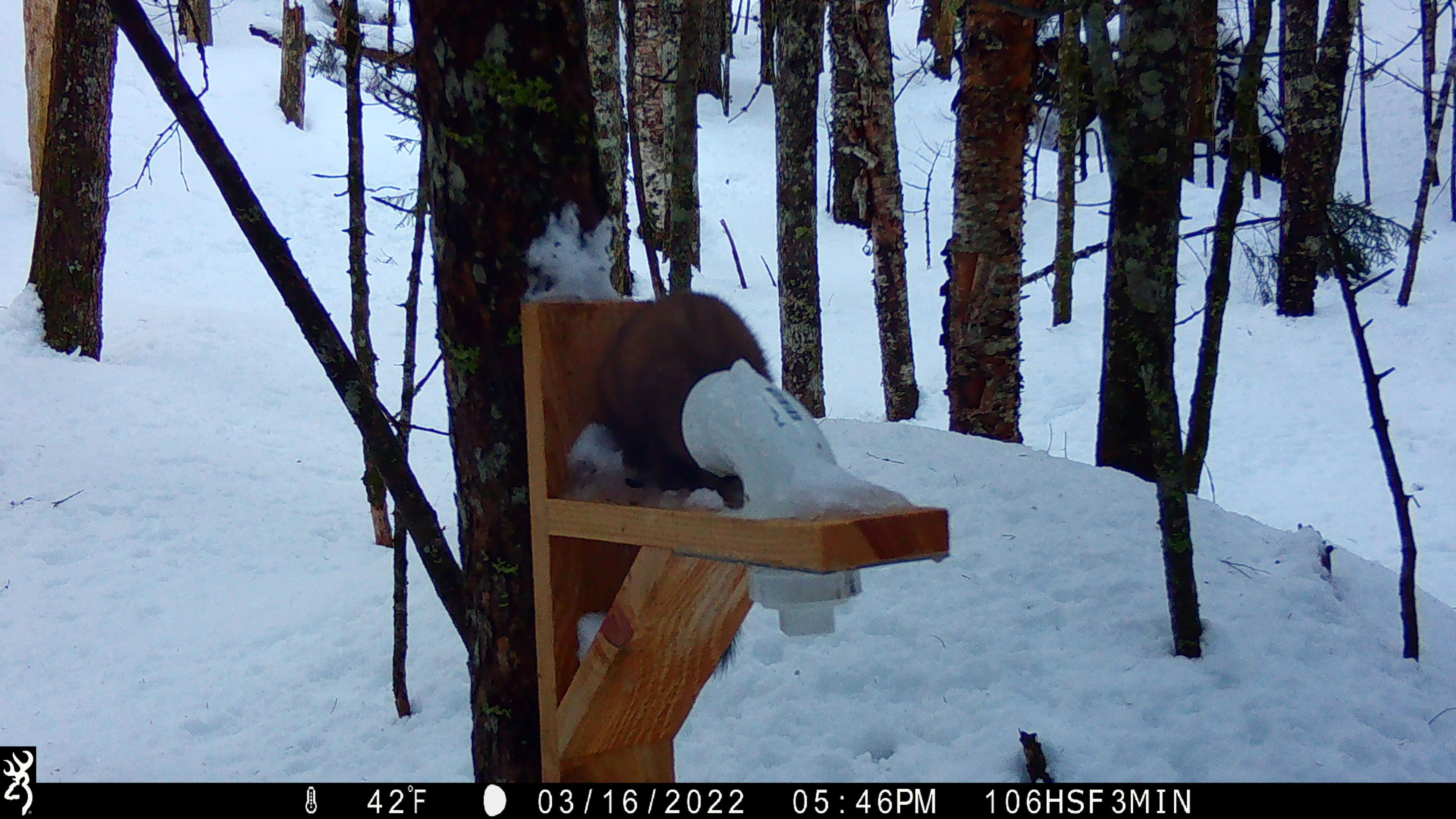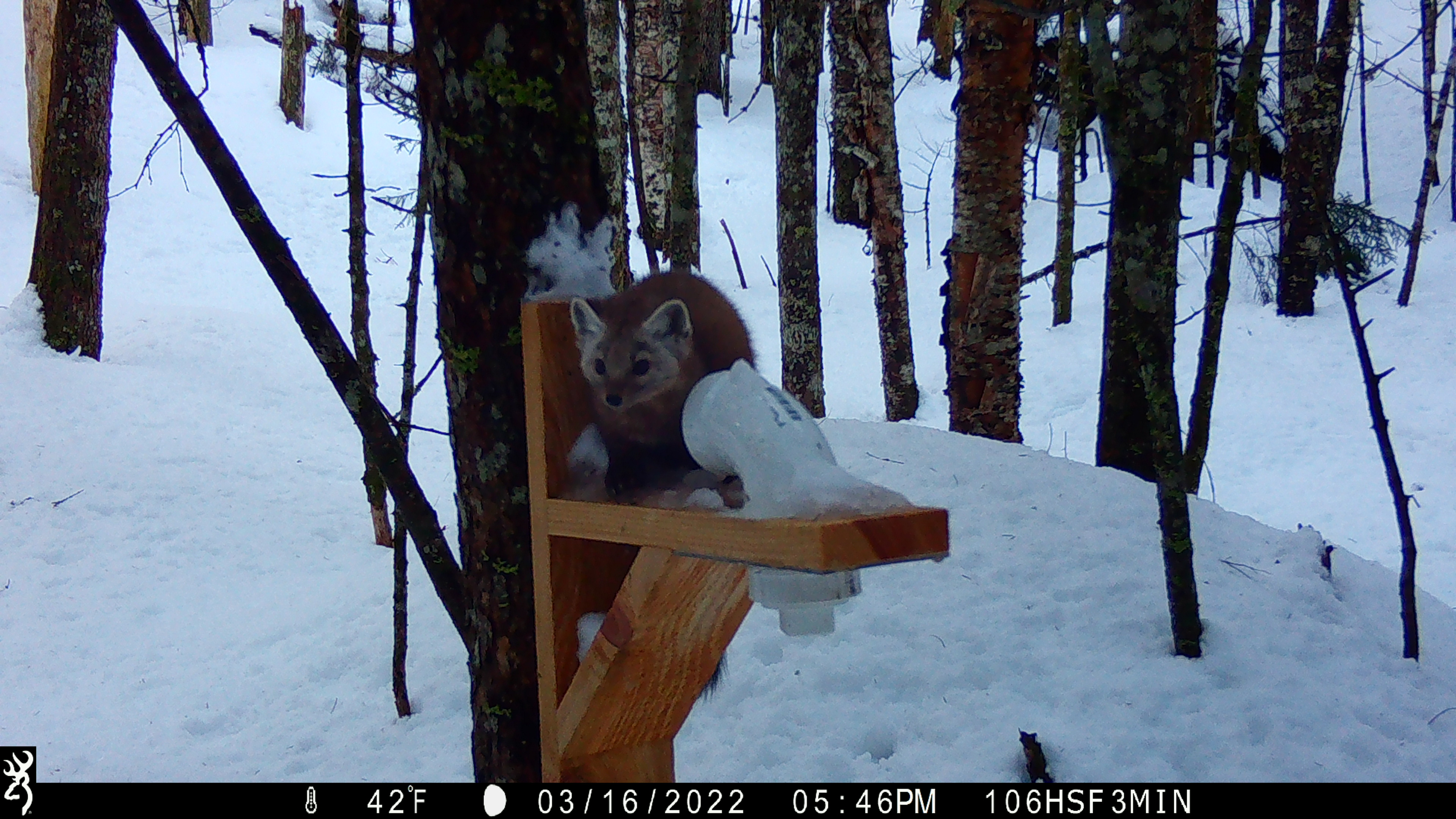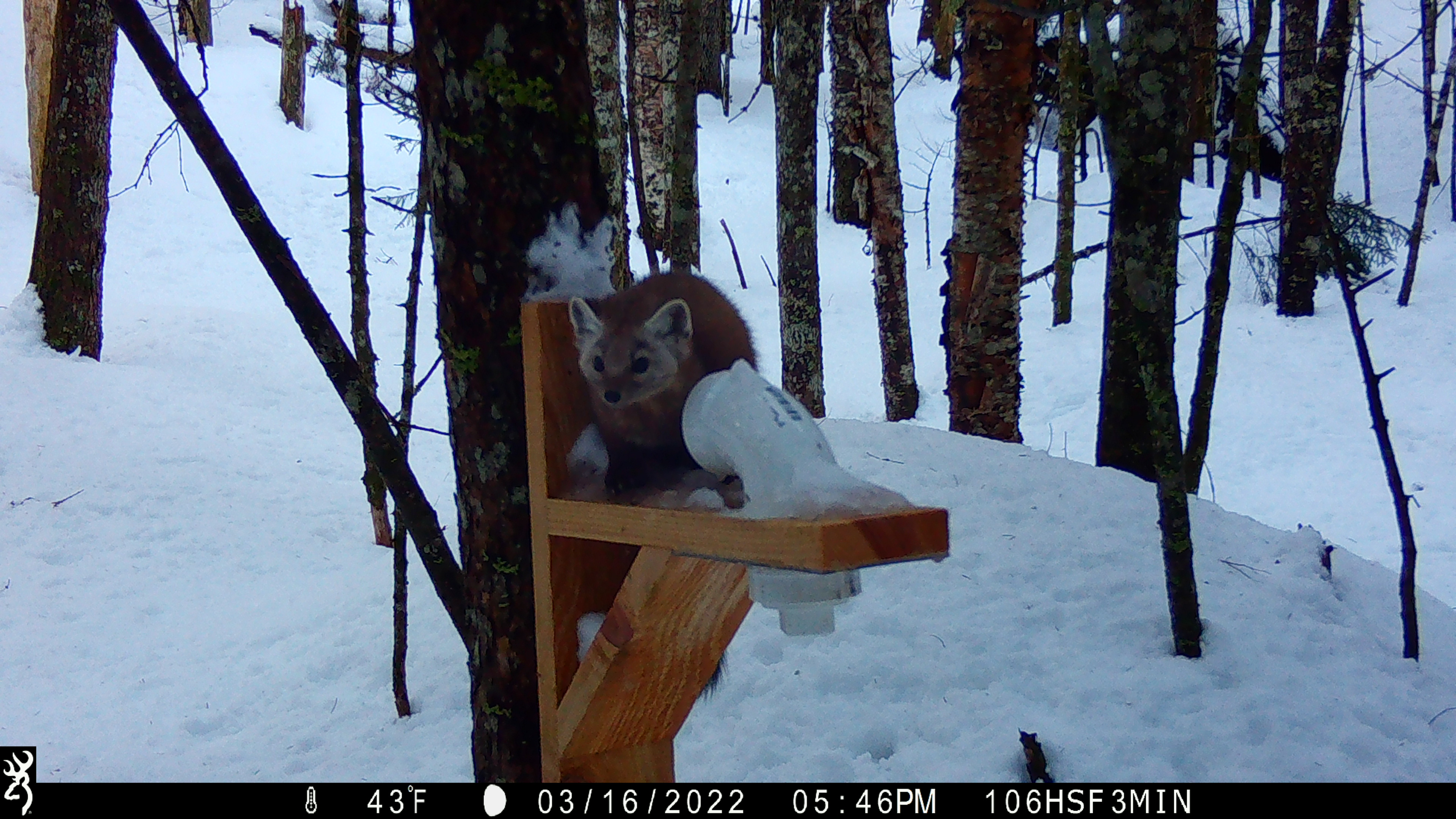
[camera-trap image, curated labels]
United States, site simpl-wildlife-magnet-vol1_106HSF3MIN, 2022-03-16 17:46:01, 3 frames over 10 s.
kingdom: Animalia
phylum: Chordata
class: Mammalia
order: Carnivora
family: Mustelidae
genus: Martes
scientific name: Martes americana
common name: american marten